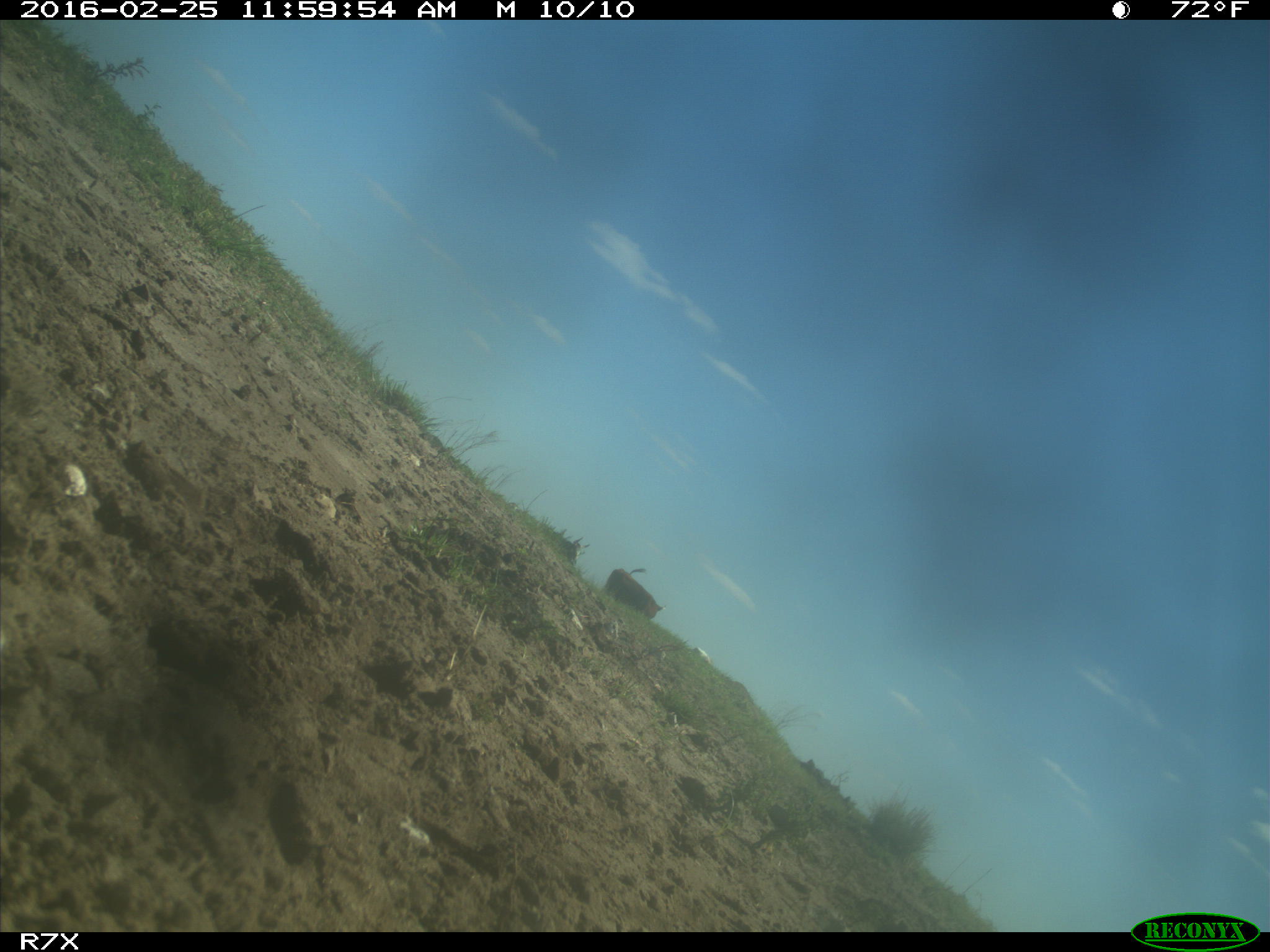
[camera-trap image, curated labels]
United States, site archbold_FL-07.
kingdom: Animalia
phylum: Chordata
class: Mammalia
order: Artiodactyla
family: Bovidae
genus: Bos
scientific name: Bos taurus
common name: domestic cow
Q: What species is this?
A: Bos taurus (domestic cow).